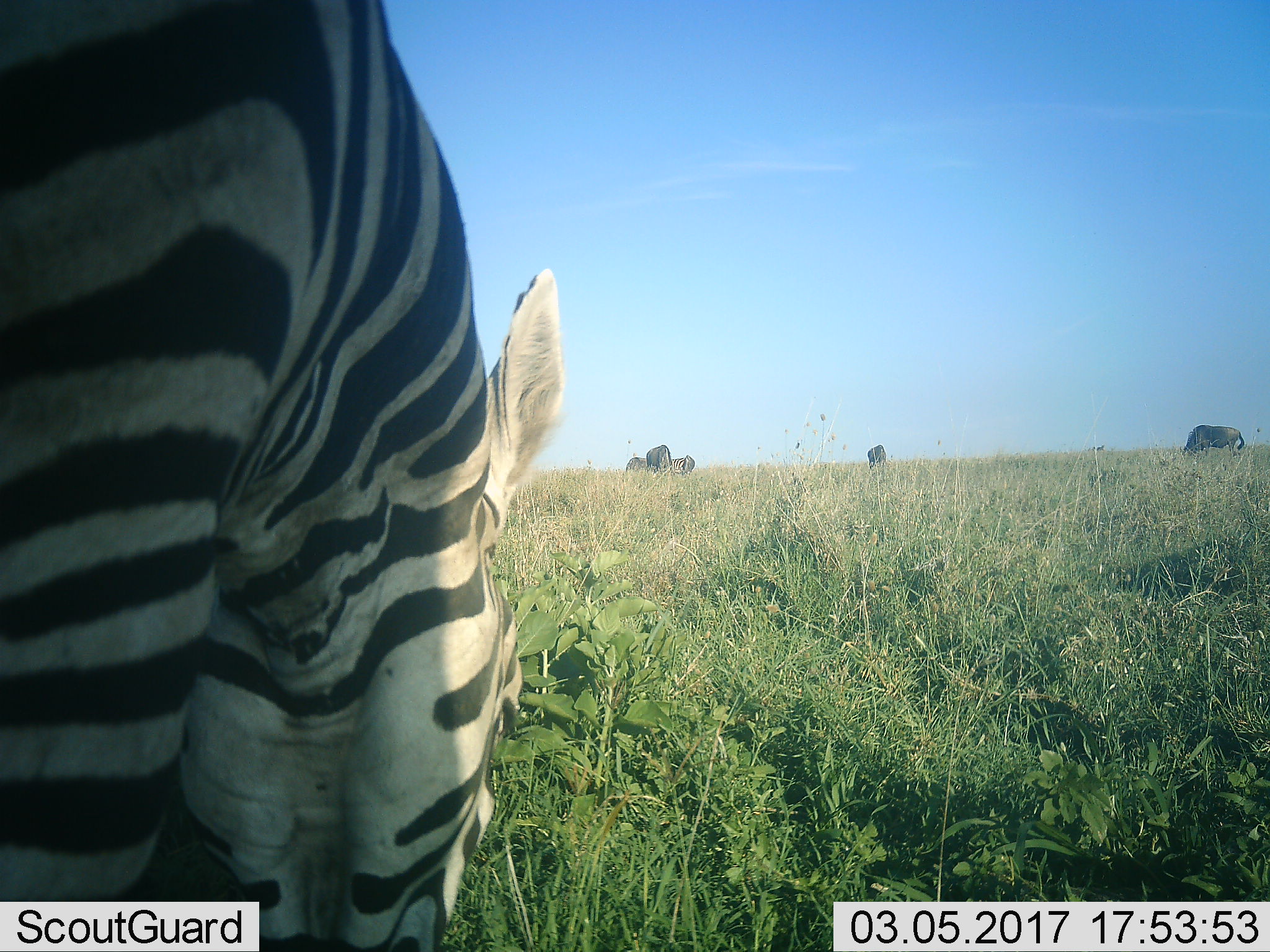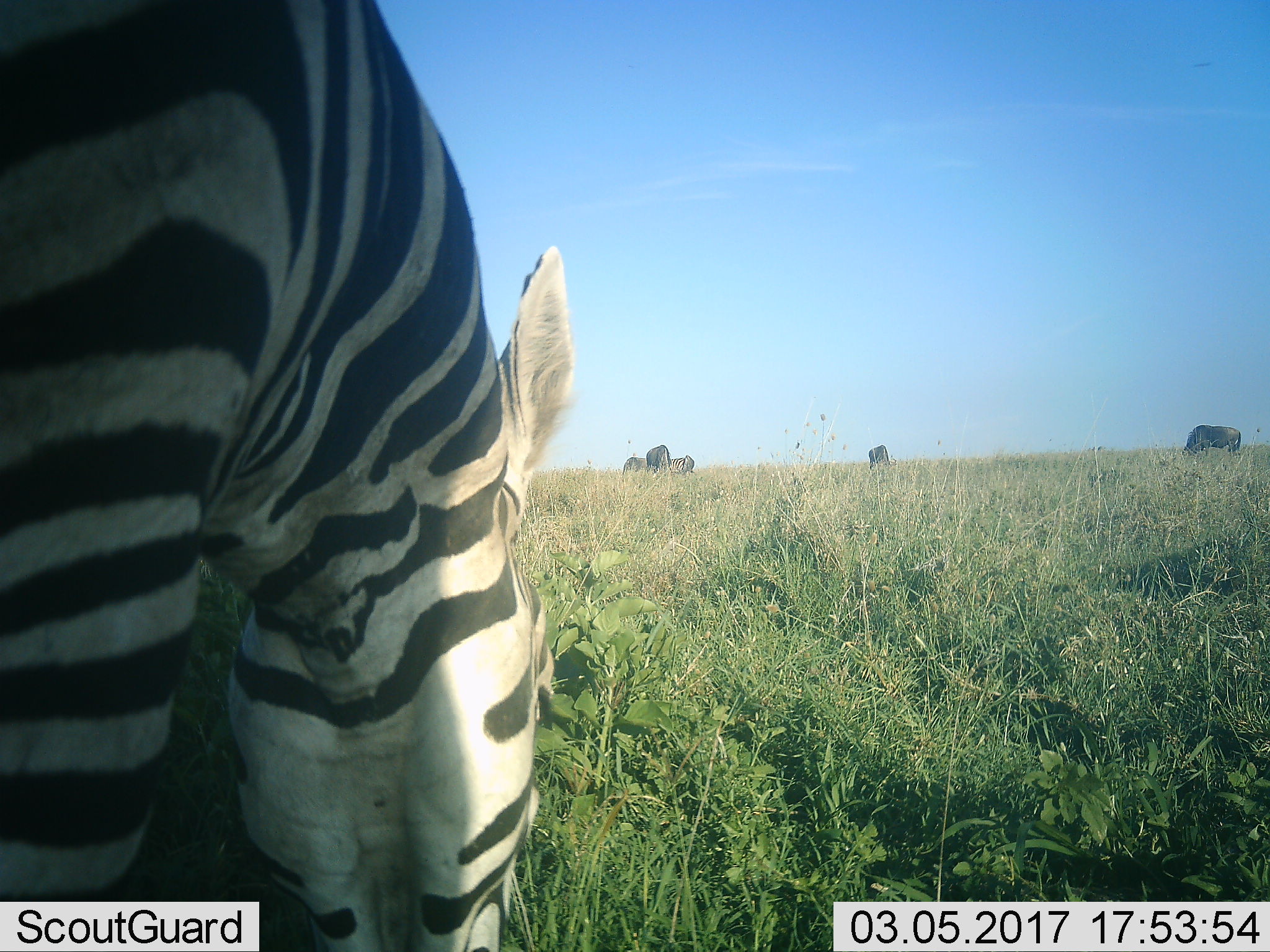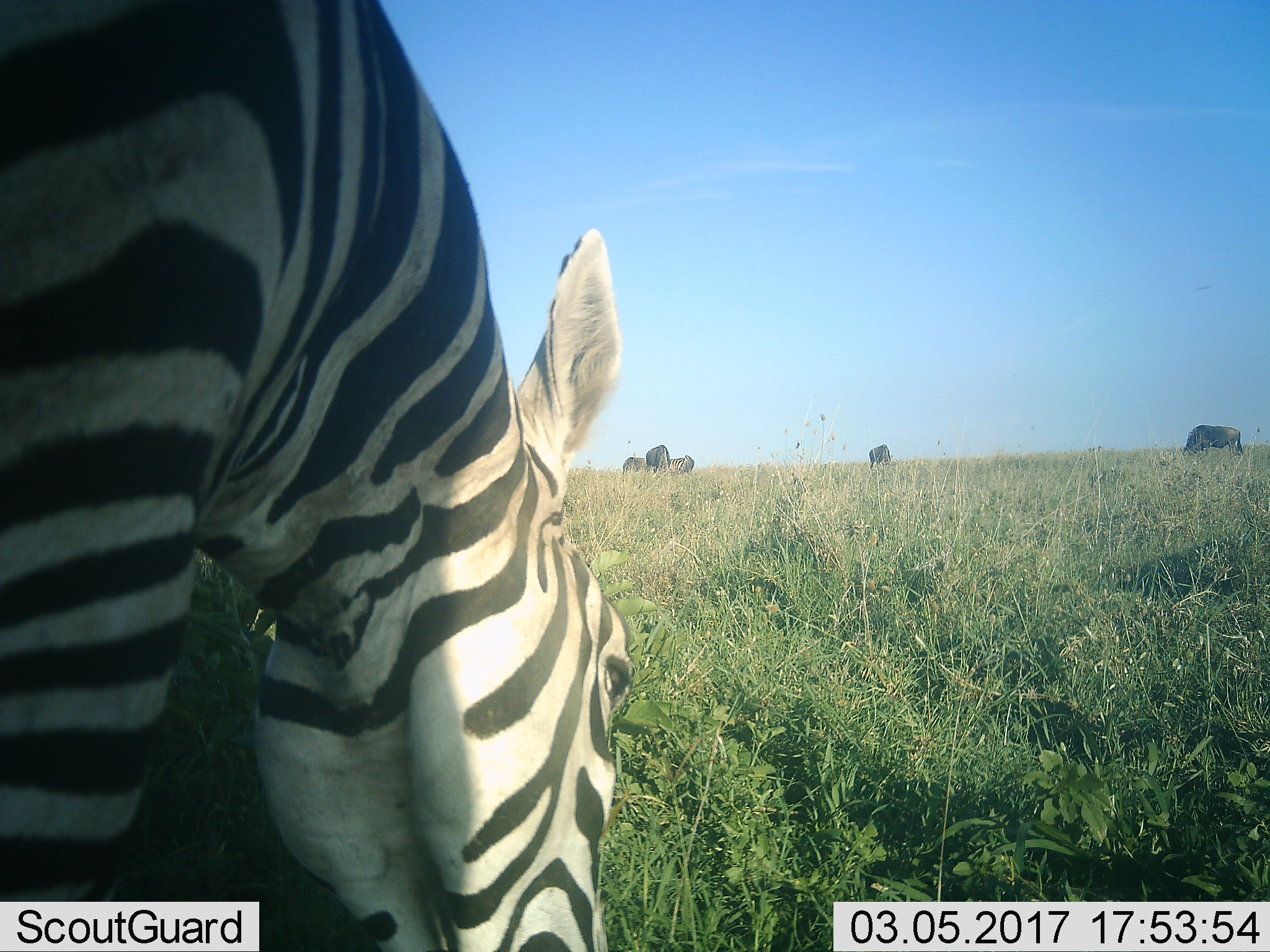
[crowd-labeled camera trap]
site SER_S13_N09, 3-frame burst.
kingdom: Animalia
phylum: Chordata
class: Mammalia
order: Artiodactyla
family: Bovidae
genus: Connochaetes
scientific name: Connochaetes taurinus taurinus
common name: blue wildebeest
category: wildebeestblue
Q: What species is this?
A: Wildebeestblue (blue wildebeest) (Connochaetes taurinus taurinus).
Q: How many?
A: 3.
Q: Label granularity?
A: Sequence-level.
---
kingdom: Animalia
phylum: Chordata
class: Mammalia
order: Perissodactyla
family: Equidae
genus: Equus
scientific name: Equus quagga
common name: plains zebra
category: zebraplains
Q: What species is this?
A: Zebraplains (plains zebra) (Equus quagga).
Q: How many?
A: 2.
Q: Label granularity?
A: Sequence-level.